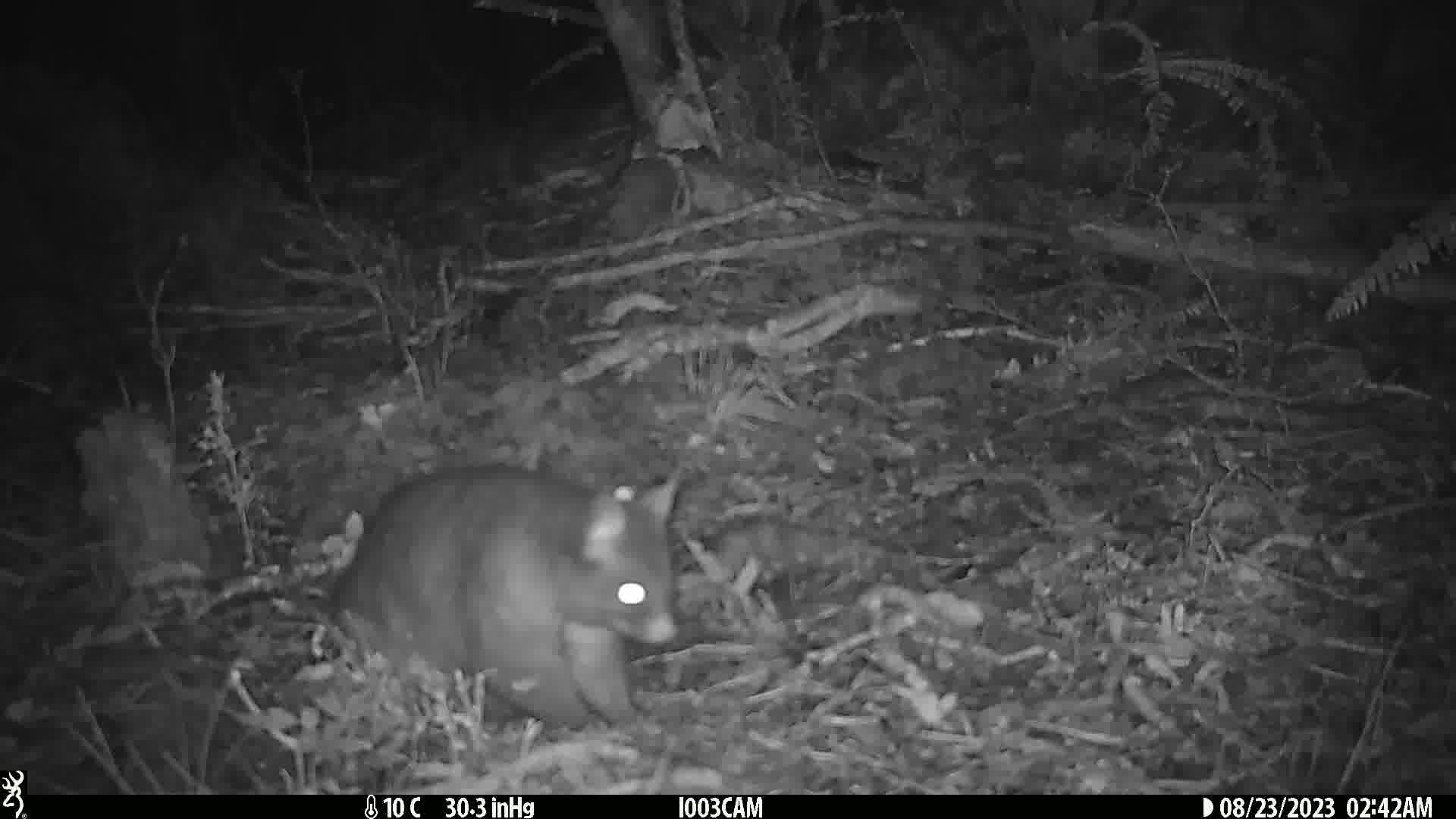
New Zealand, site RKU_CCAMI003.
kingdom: Animalia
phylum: Chordata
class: Mammalia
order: Diprotodontia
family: Phalangeridae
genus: Trichosurus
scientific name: Trichosurus vulpecula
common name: common brushtail possum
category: possum